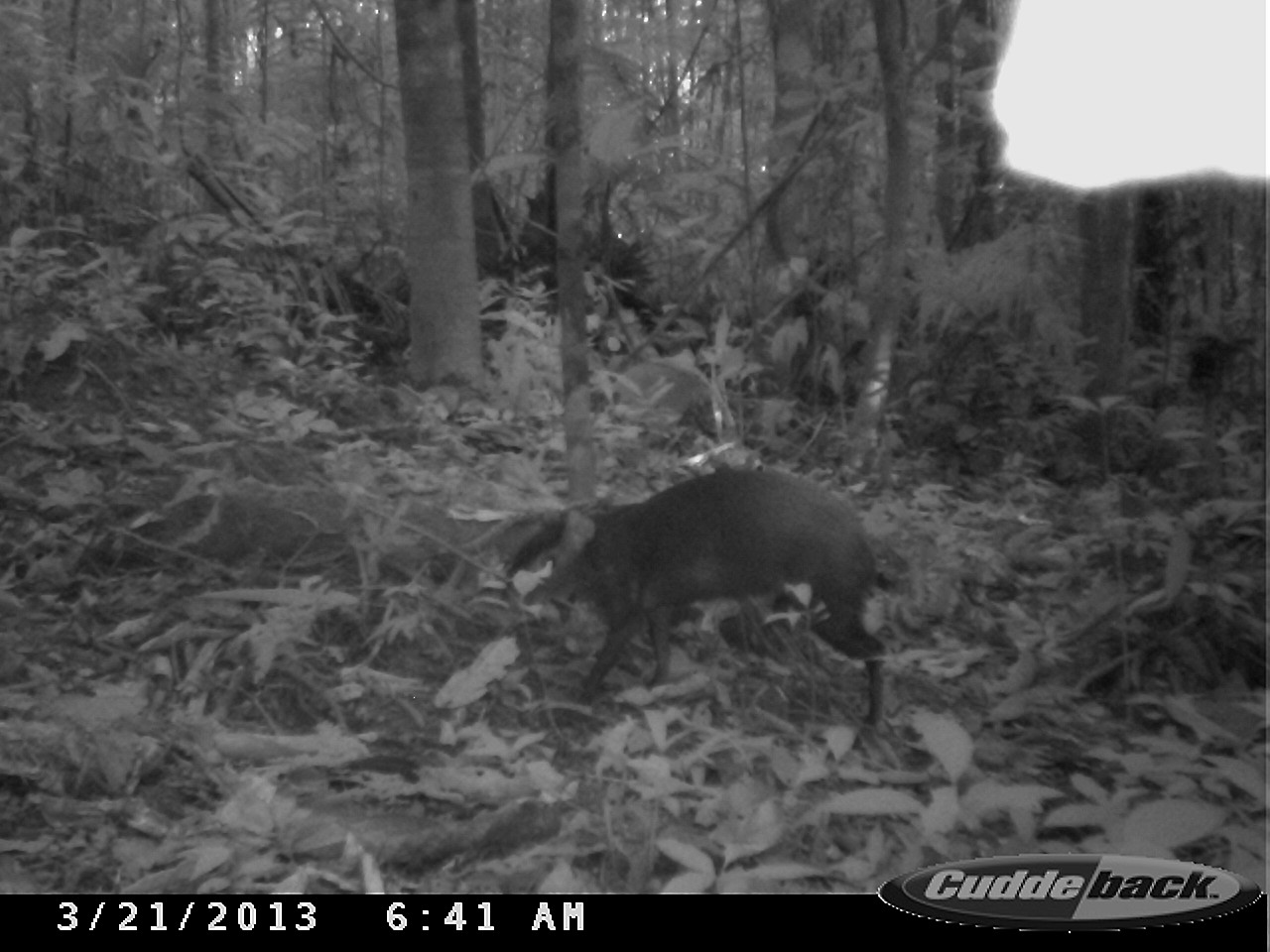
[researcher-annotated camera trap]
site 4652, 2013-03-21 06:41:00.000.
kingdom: Animalia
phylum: Chordata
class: Mammalia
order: Rodentia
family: Dasyproctidae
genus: Dasyprocta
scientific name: Dasyprocta leporina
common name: red-rumped agouti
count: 1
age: adult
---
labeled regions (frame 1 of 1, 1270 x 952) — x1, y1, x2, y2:
dasyprocta leporina: 497, 466, 891, 727